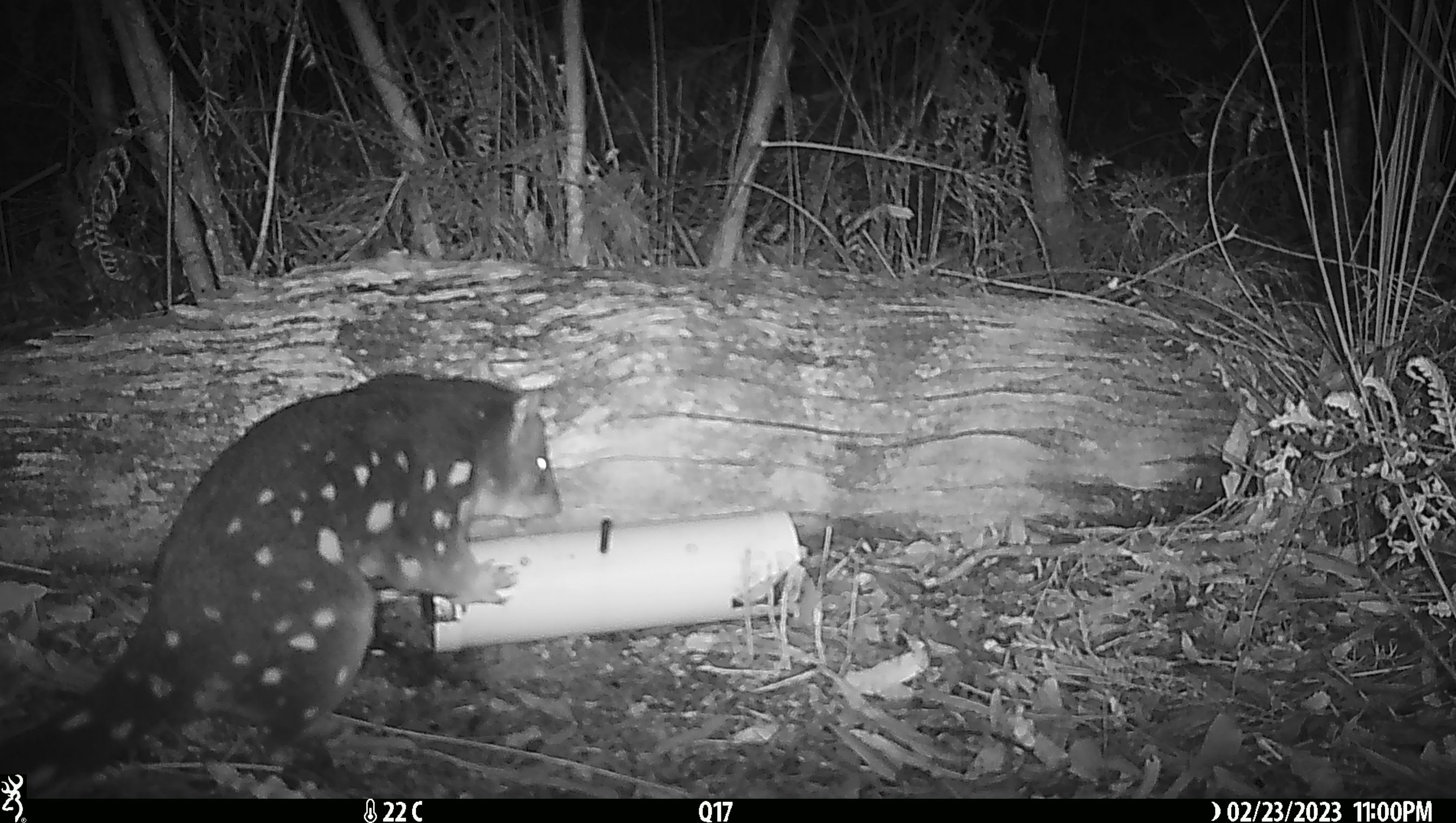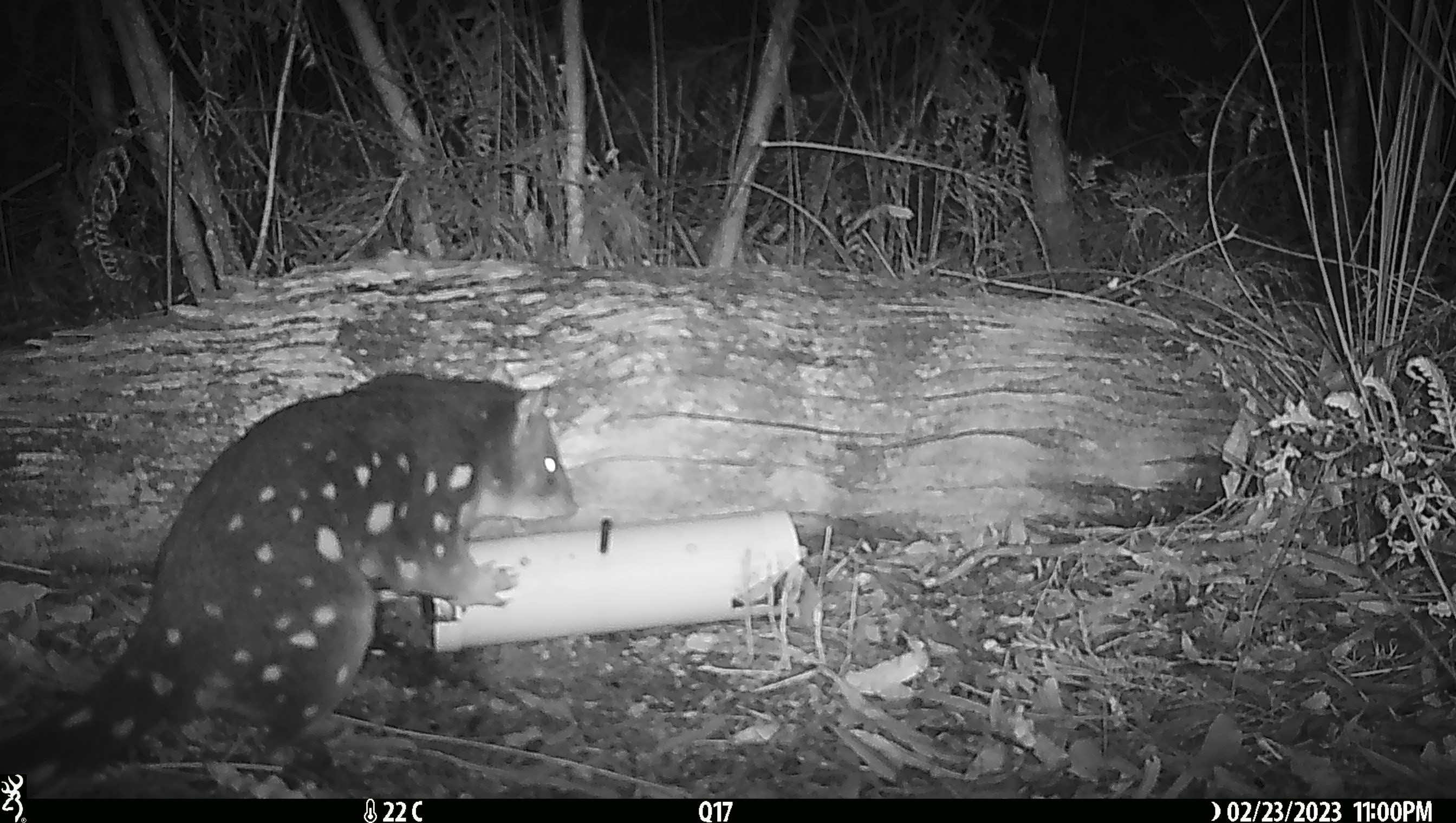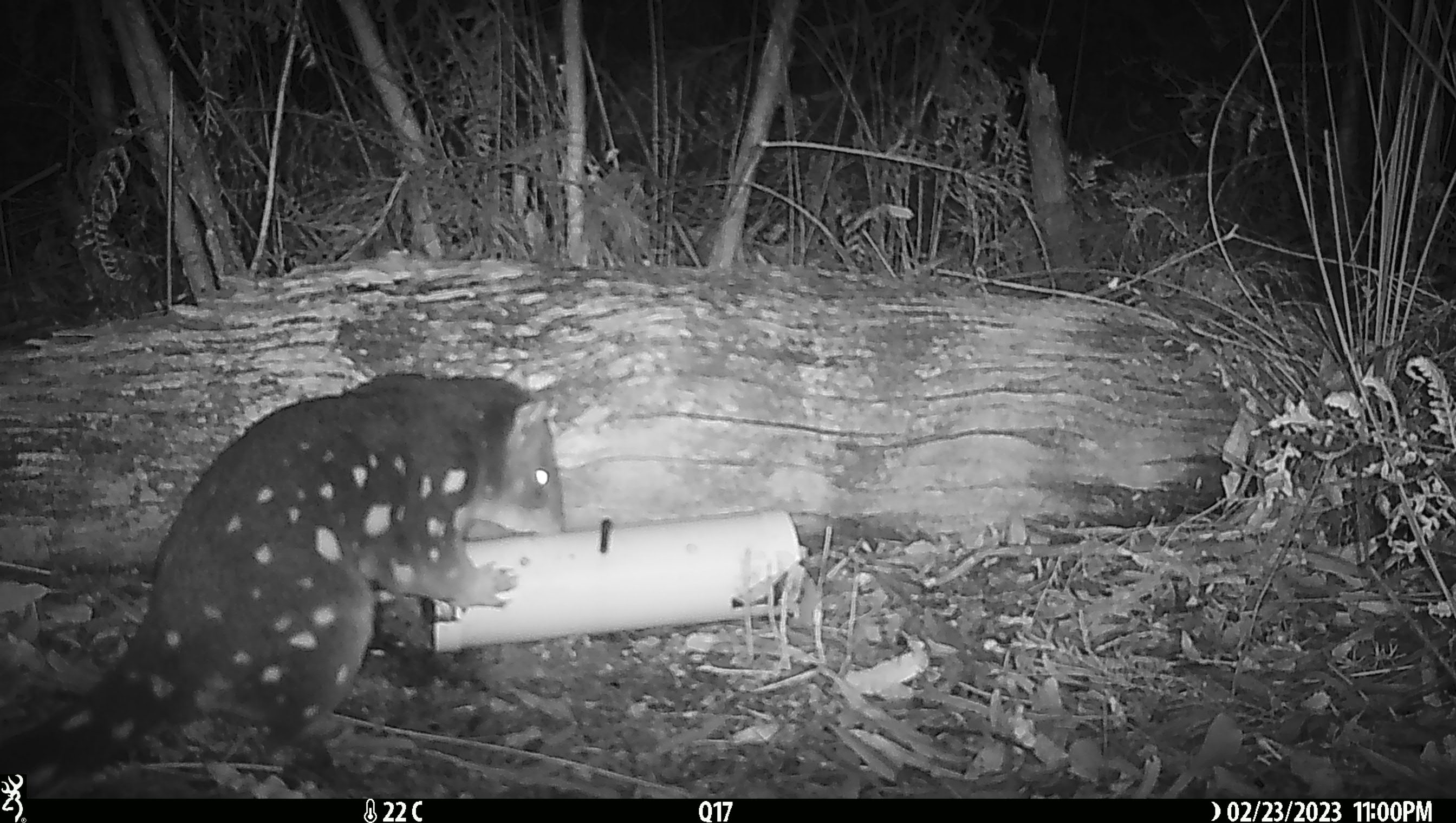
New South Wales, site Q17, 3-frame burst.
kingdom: Animalia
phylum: Chordata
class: Mammalia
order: Dasyuromorphia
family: Dasyuridae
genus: Dasyurus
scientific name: Dasyurus maculatus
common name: spotted-tailed quoll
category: quoll